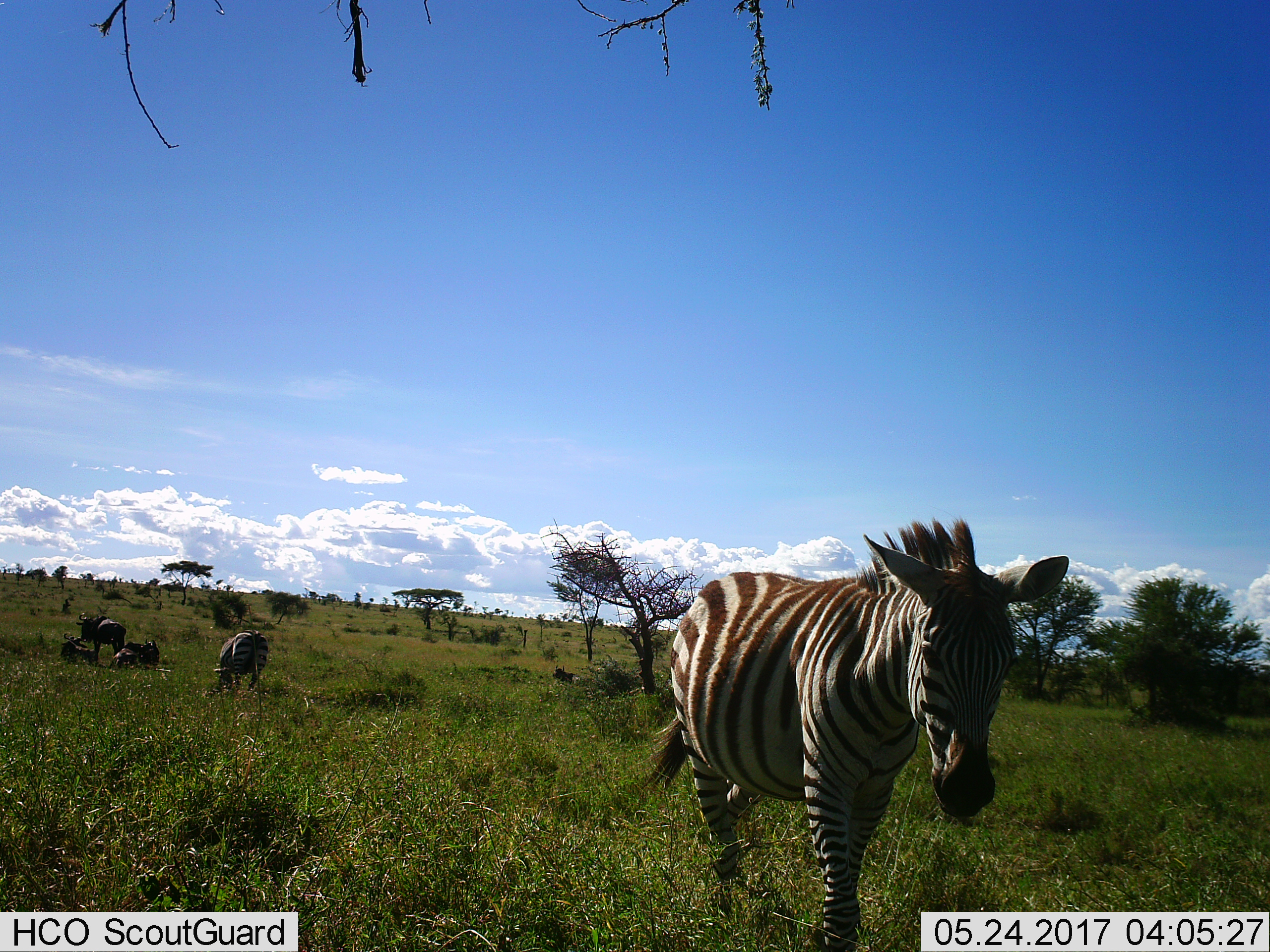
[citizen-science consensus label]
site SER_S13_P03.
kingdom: Animalia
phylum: Chordata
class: Mammalia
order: Artiodactyla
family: Bovidae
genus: Connochaetes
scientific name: Connochaetes taurinus taurinus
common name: blue wildebeest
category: wildebeestblue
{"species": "wildebeestblue (blue wildebeest) (Connochaetes taurinus taurinus)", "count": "4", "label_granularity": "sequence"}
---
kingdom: Animalia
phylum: Chordata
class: Mammalia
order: Perissodactyla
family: Equidae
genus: Equus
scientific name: Equus quagga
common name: plains zebra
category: zebraplains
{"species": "zebraplains (plains zebra) (Equus quagga)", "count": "2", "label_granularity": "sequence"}